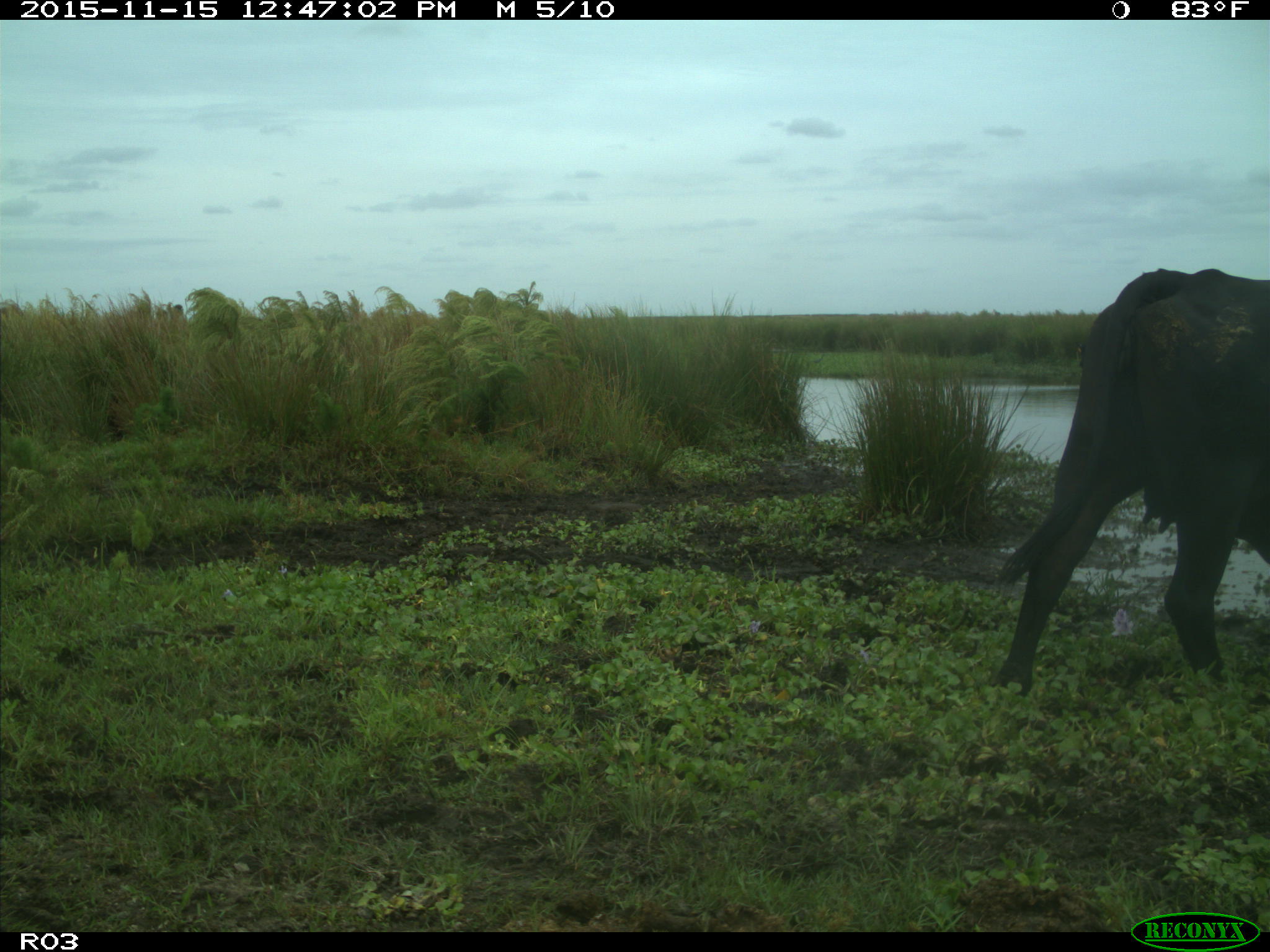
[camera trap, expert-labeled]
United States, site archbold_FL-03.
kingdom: Animalia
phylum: Chordata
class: Mammalia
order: Artiodactyla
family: Bovidae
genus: Bos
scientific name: Bos taurus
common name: domestic cow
Bos taurus (domestic cow).